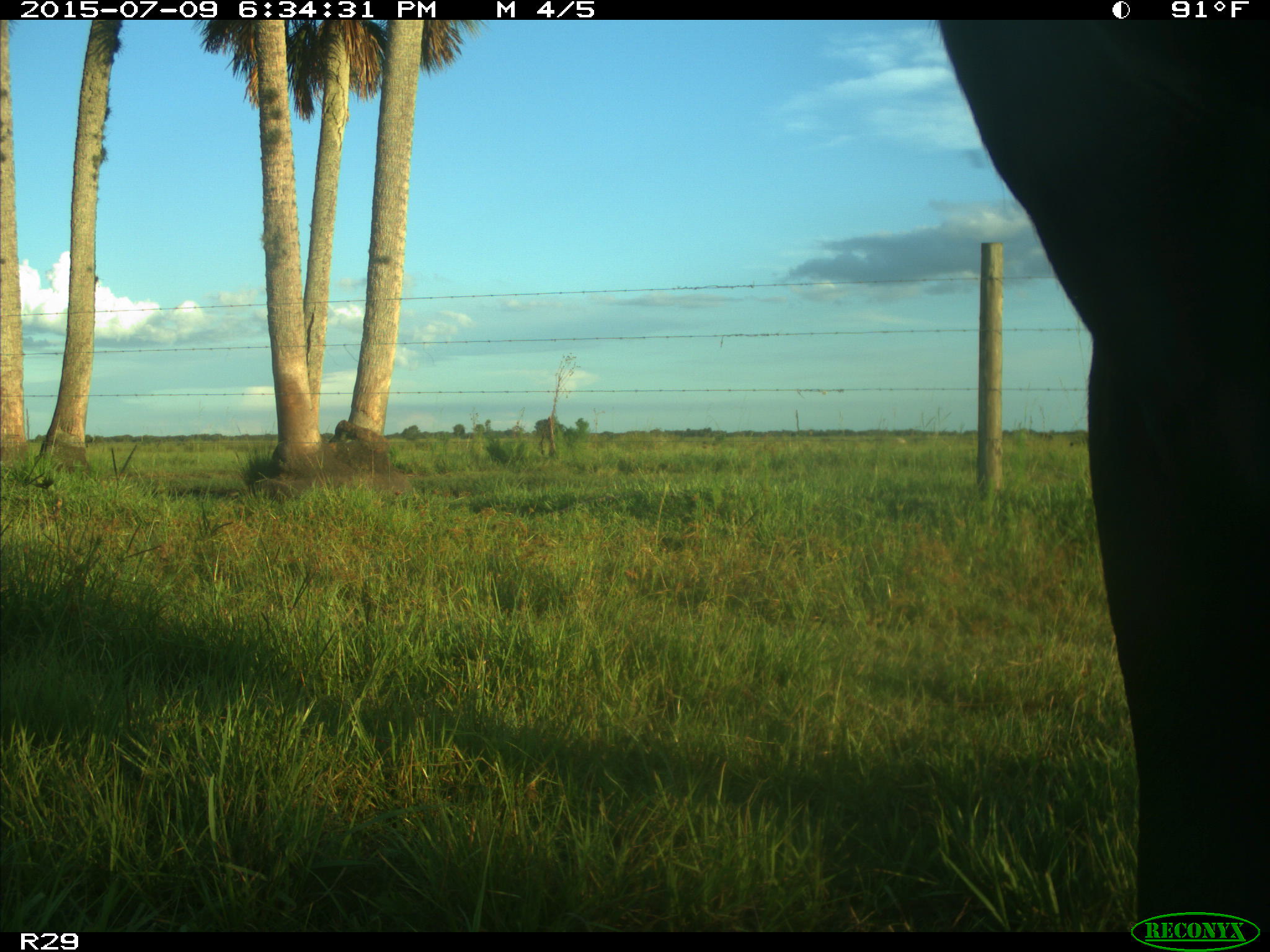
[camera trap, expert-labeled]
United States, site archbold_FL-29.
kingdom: Animalia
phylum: Chordata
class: Mammalia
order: Artiodactyla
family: Bovidae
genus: Bos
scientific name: Bos taurus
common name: domestic cow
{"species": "Bos taurus (domestic cow)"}